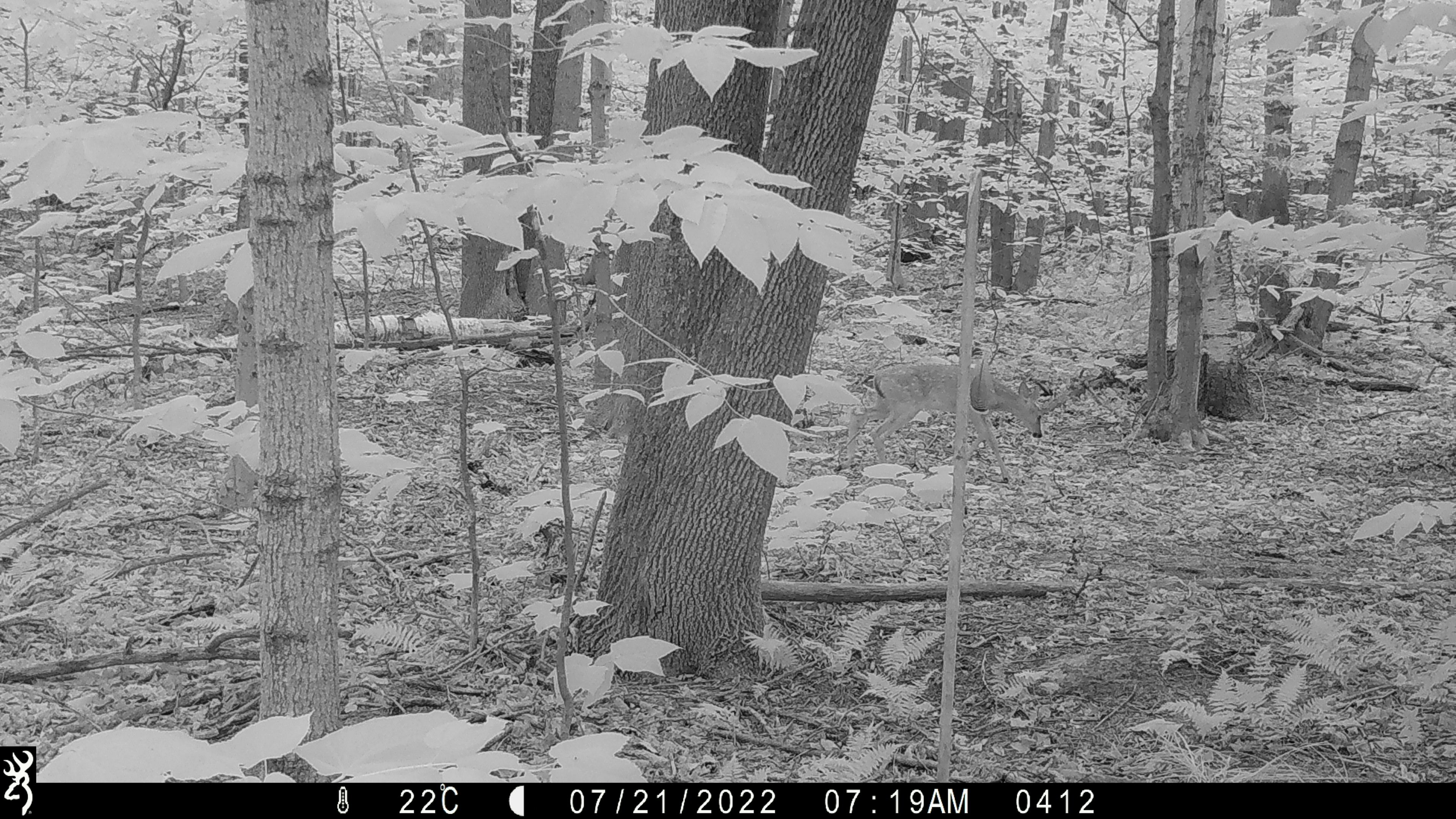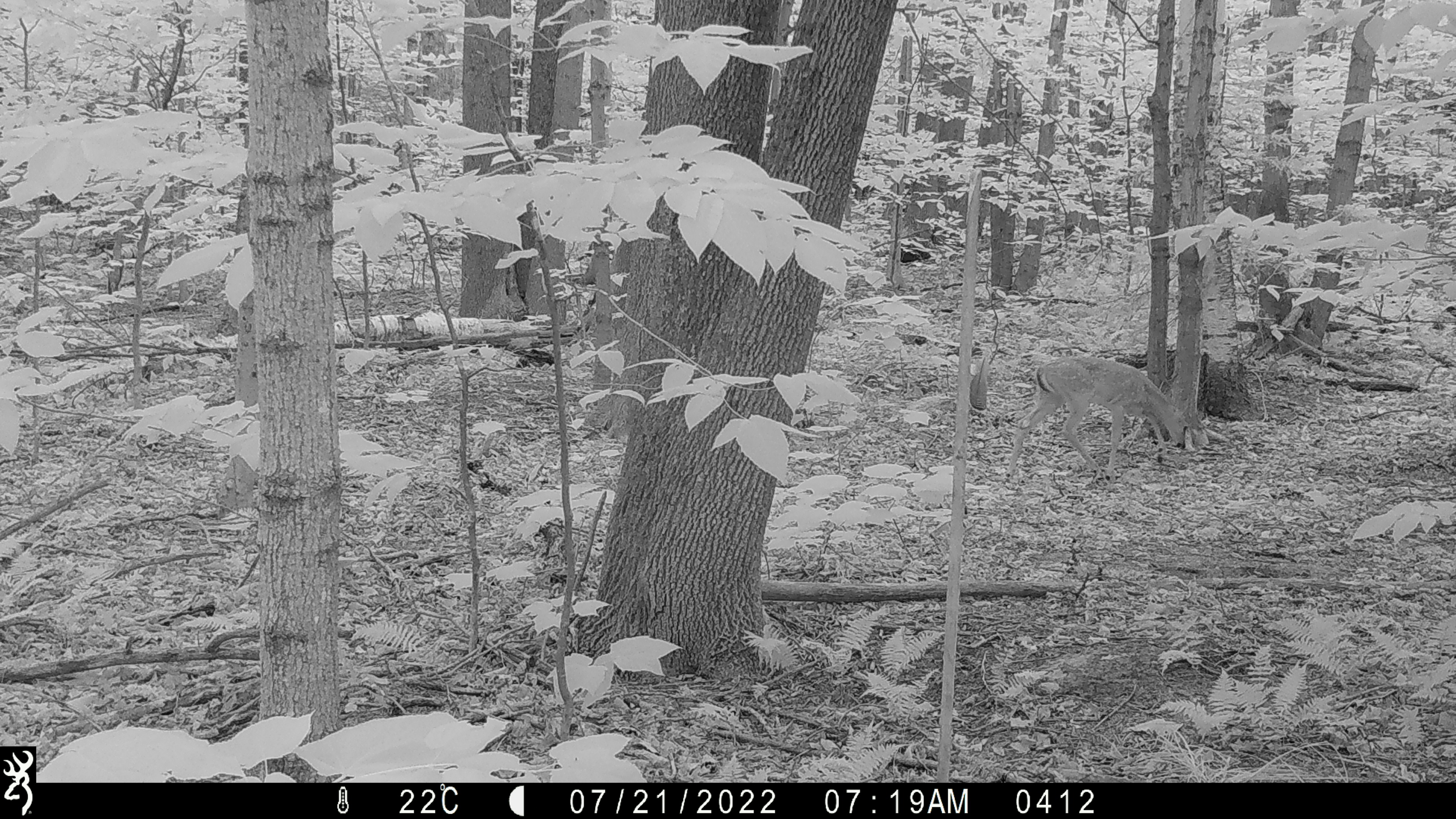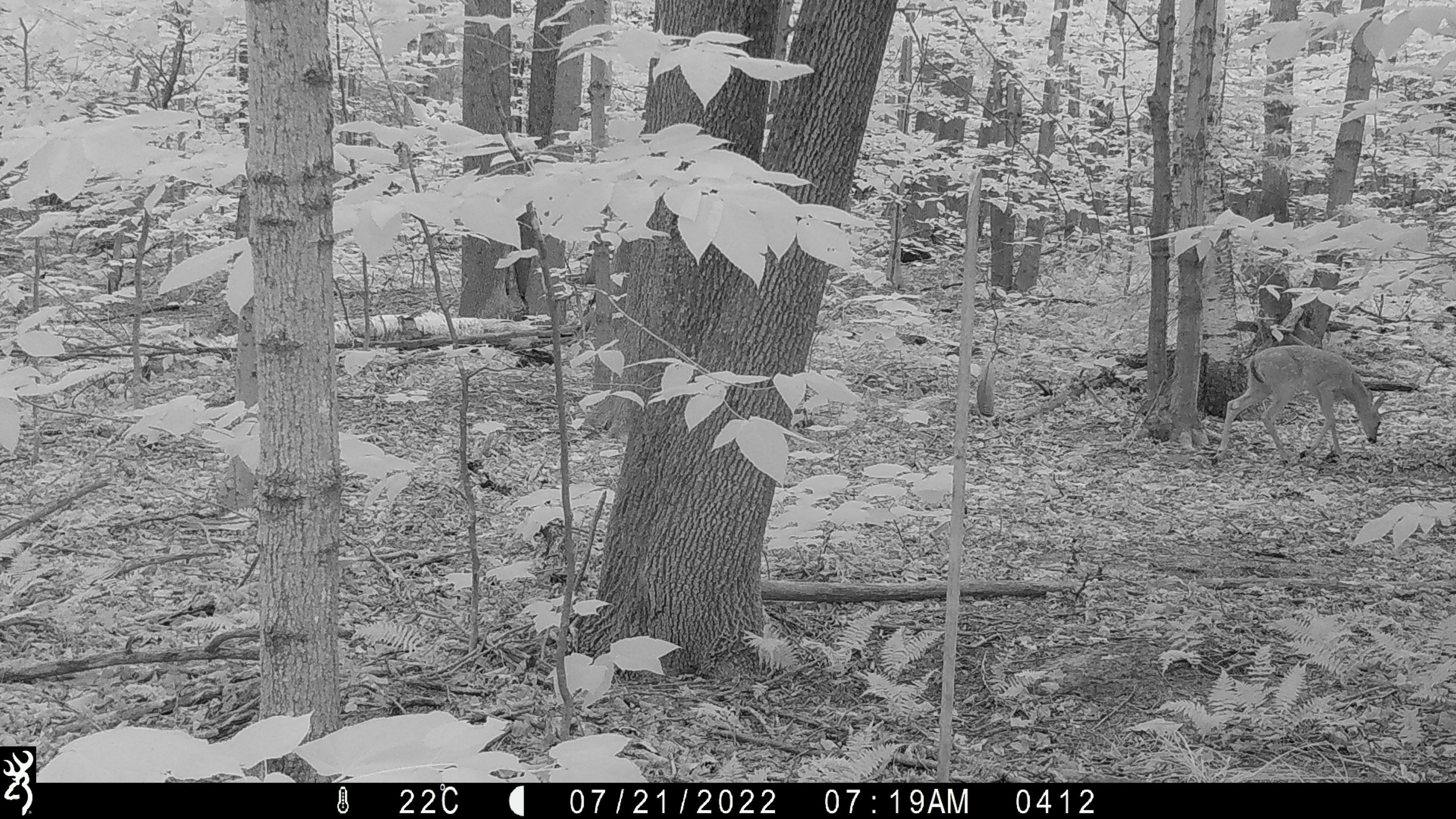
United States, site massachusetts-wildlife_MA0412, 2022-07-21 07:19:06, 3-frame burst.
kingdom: Animalia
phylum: Chordata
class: Mammalia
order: Artiodactyla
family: Cervidae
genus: Odocoileus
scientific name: Odocoileus virginianus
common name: white-tailed deer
White-tailed deer (Odocoileus virginianus).